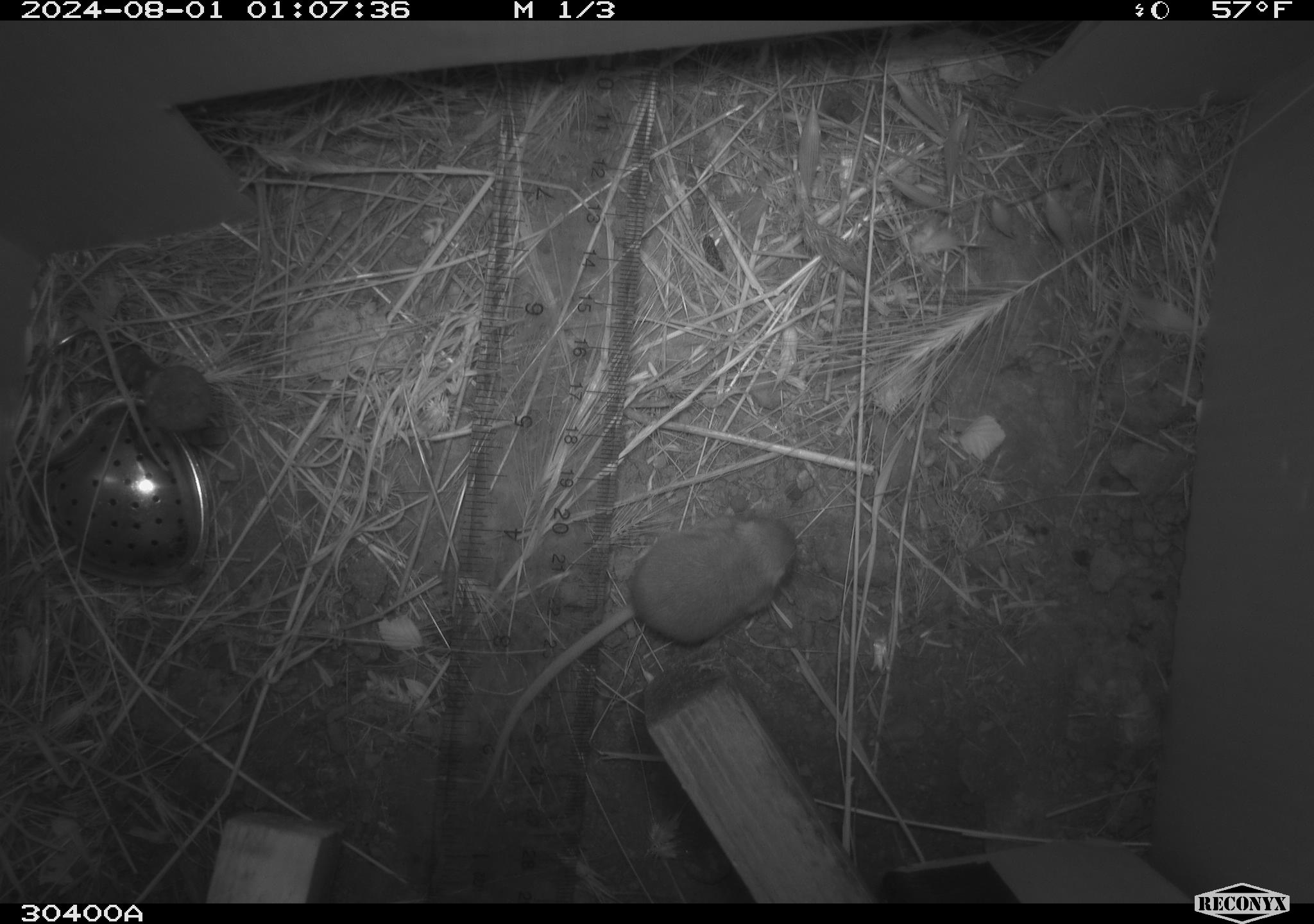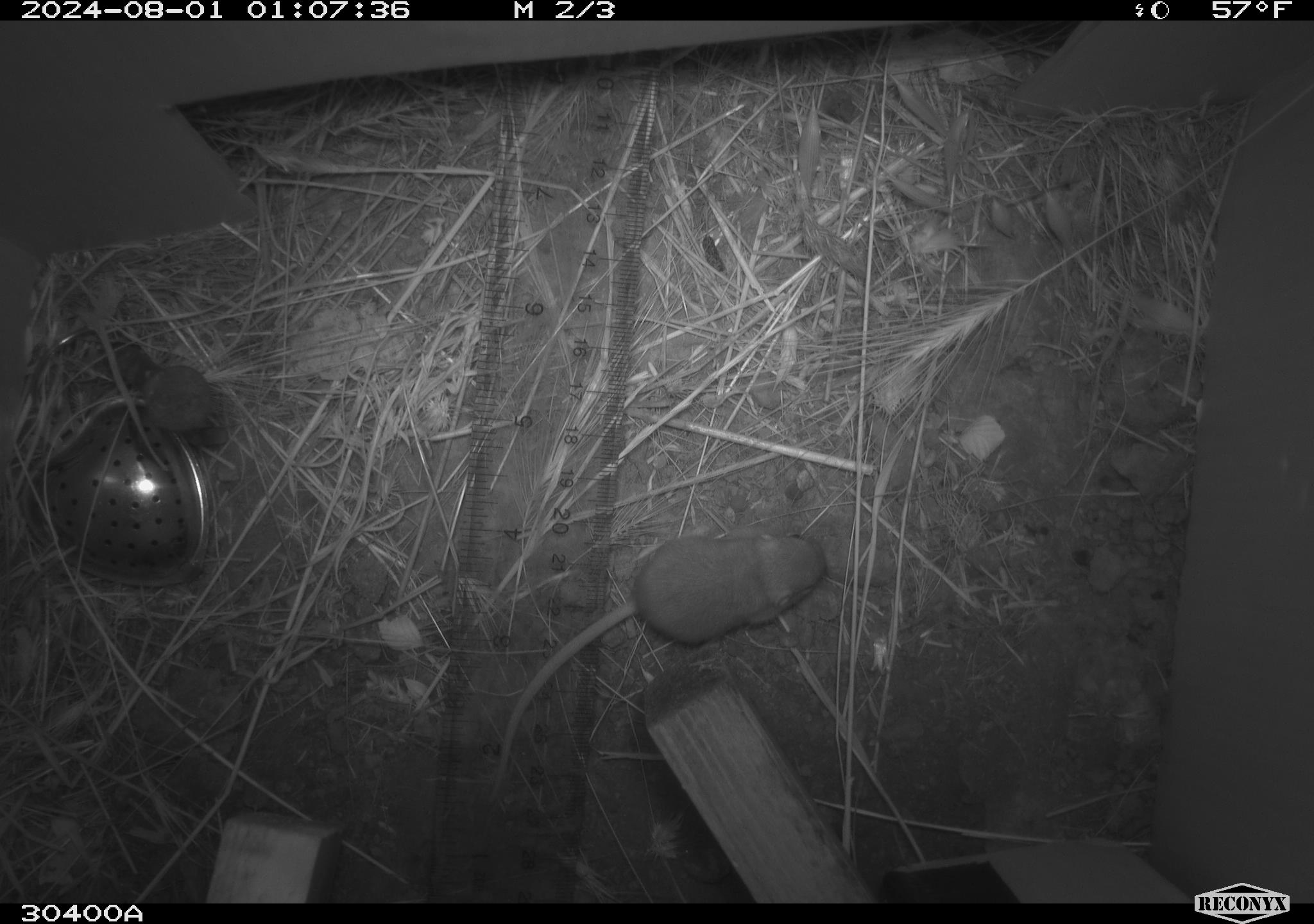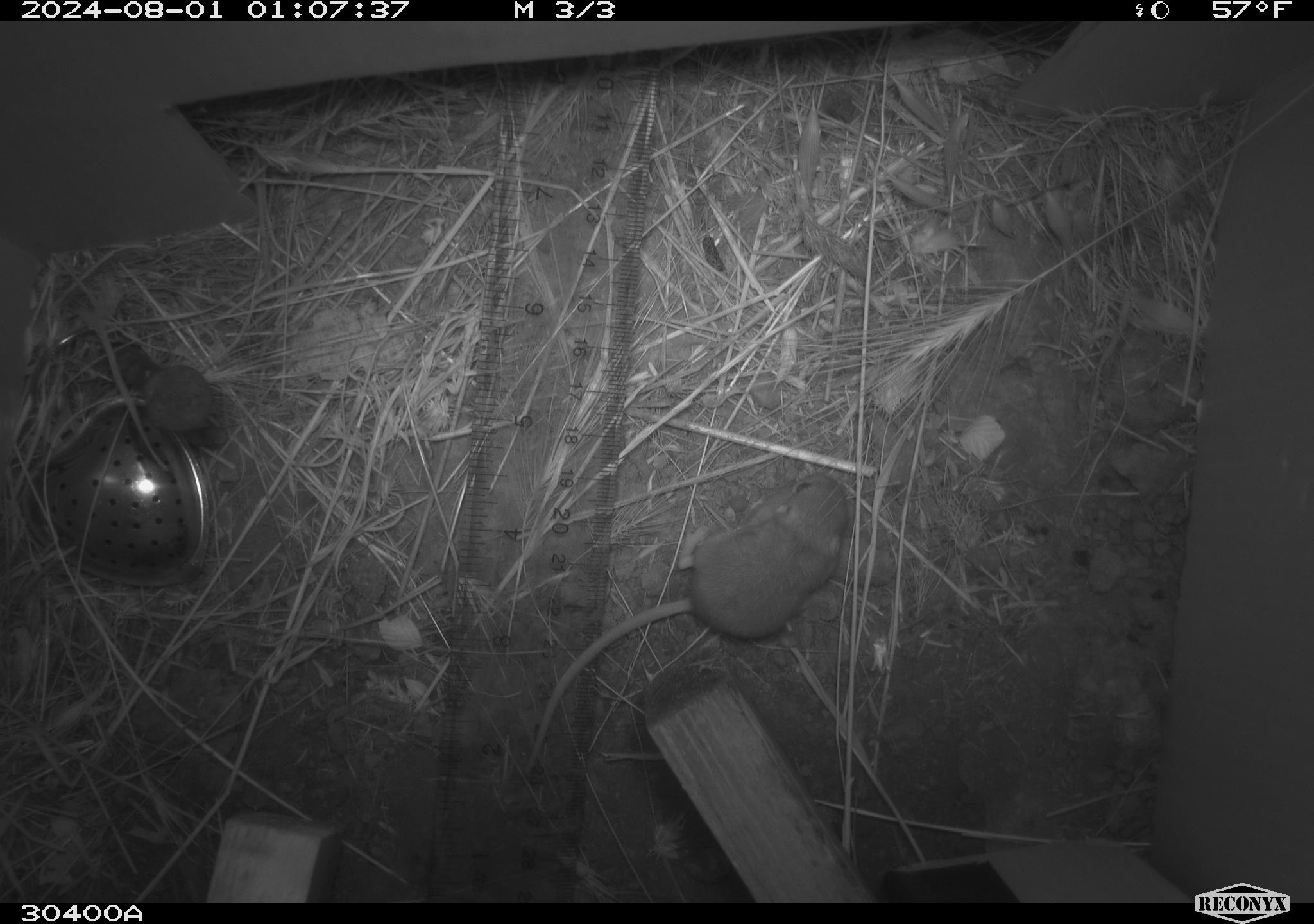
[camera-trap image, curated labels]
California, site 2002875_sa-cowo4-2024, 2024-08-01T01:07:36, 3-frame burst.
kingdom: Animalia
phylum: Chordata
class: Mammalia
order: Rodentia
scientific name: Rodentia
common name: mouse species